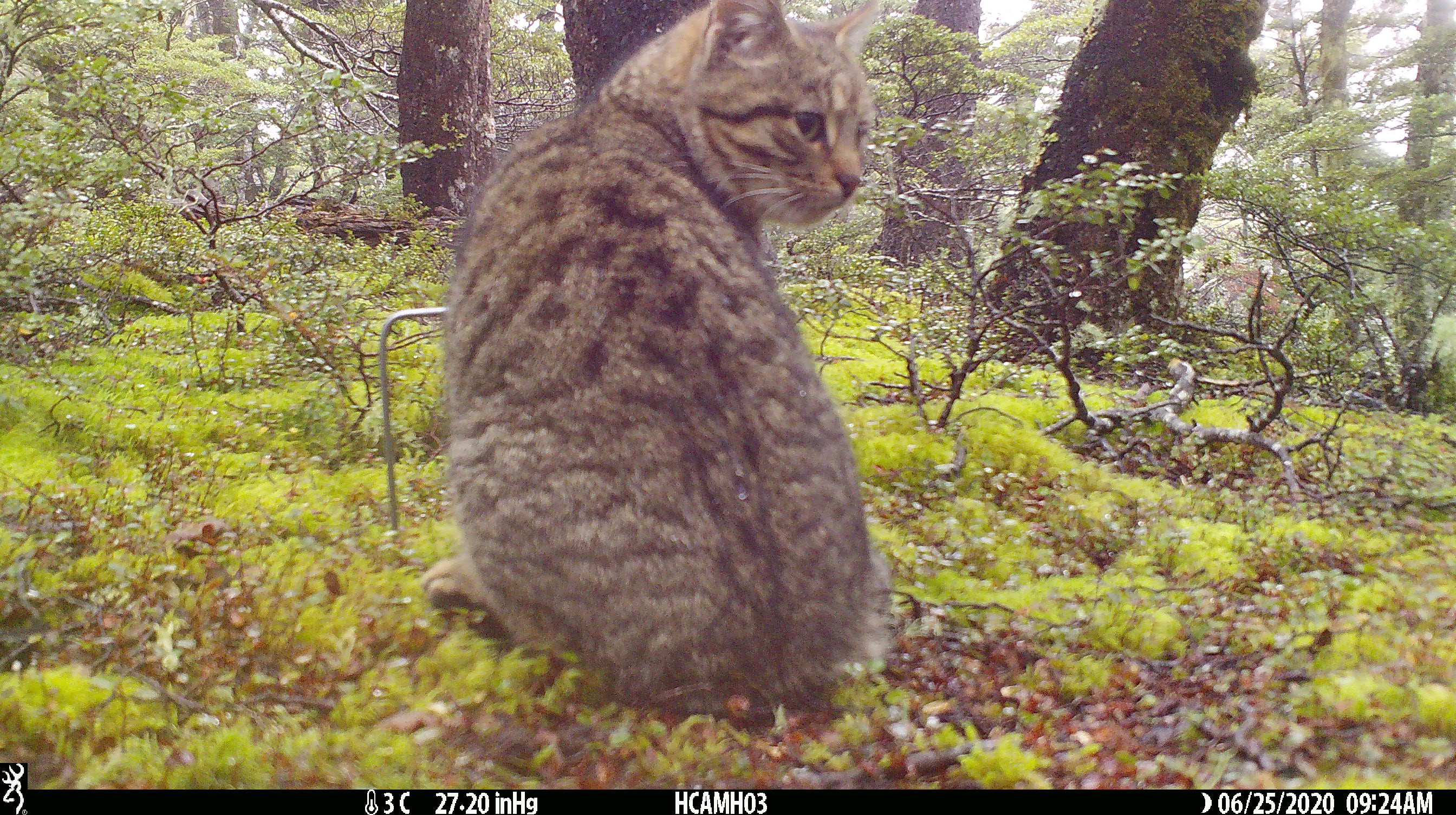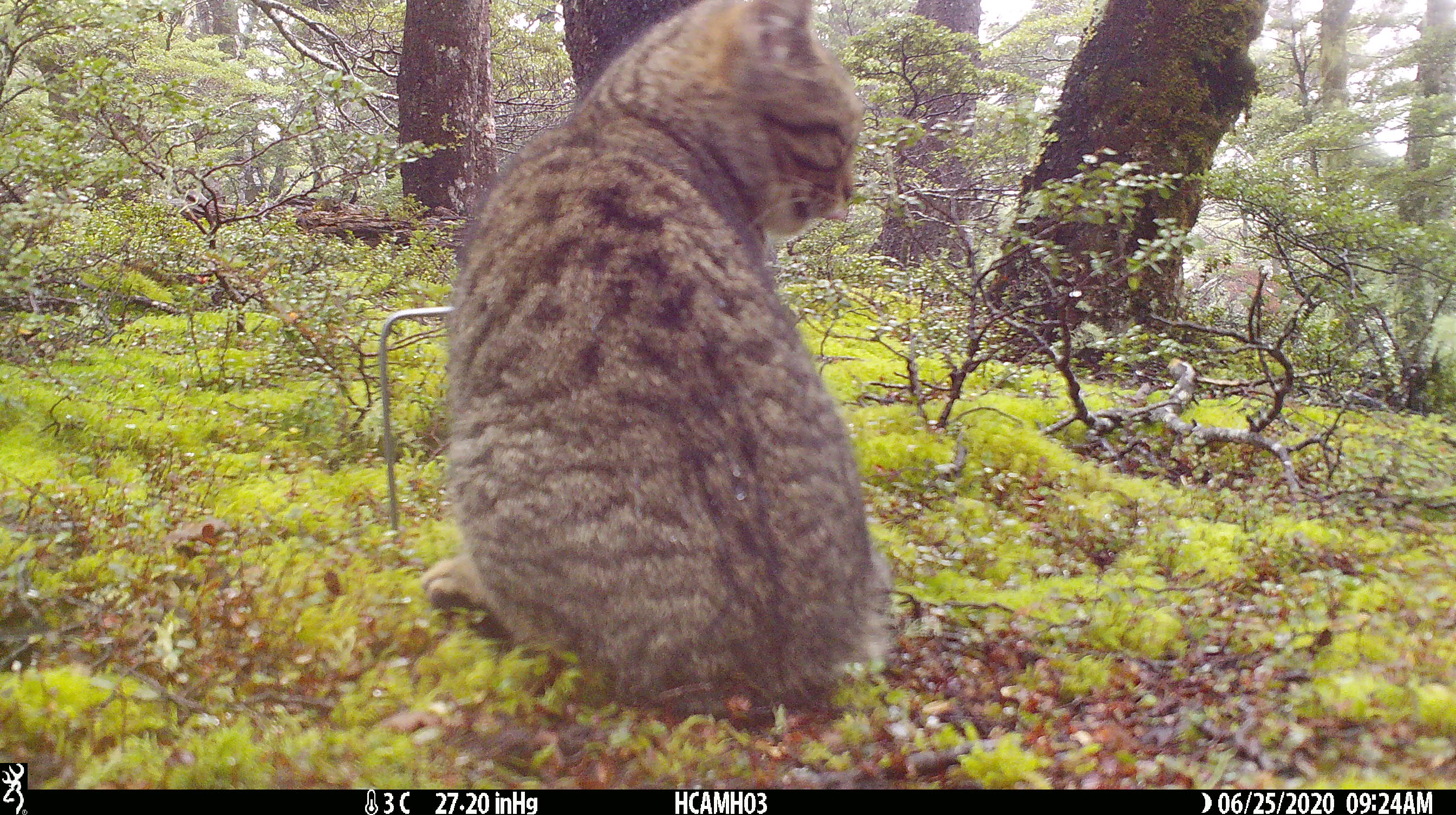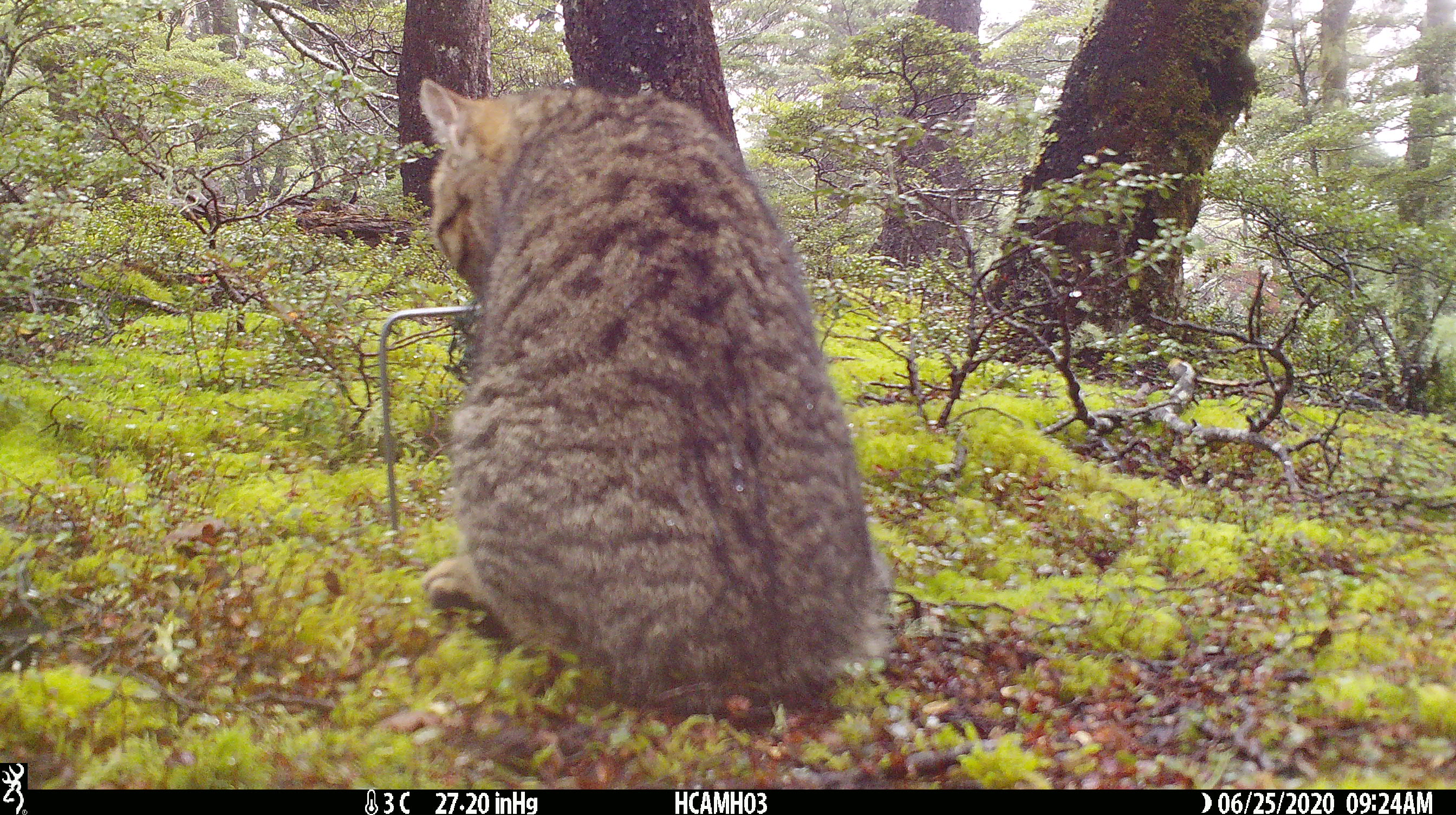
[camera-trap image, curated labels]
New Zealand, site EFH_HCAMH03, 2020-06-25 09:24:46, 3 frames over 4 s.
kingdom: Animalia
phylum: Chordata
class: Mammalia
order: Carnivora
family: Felidae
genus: Felis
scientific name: Felis catus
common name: domestic cat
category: cat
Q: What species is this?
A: Cat (domestic cat) (Felis catus).